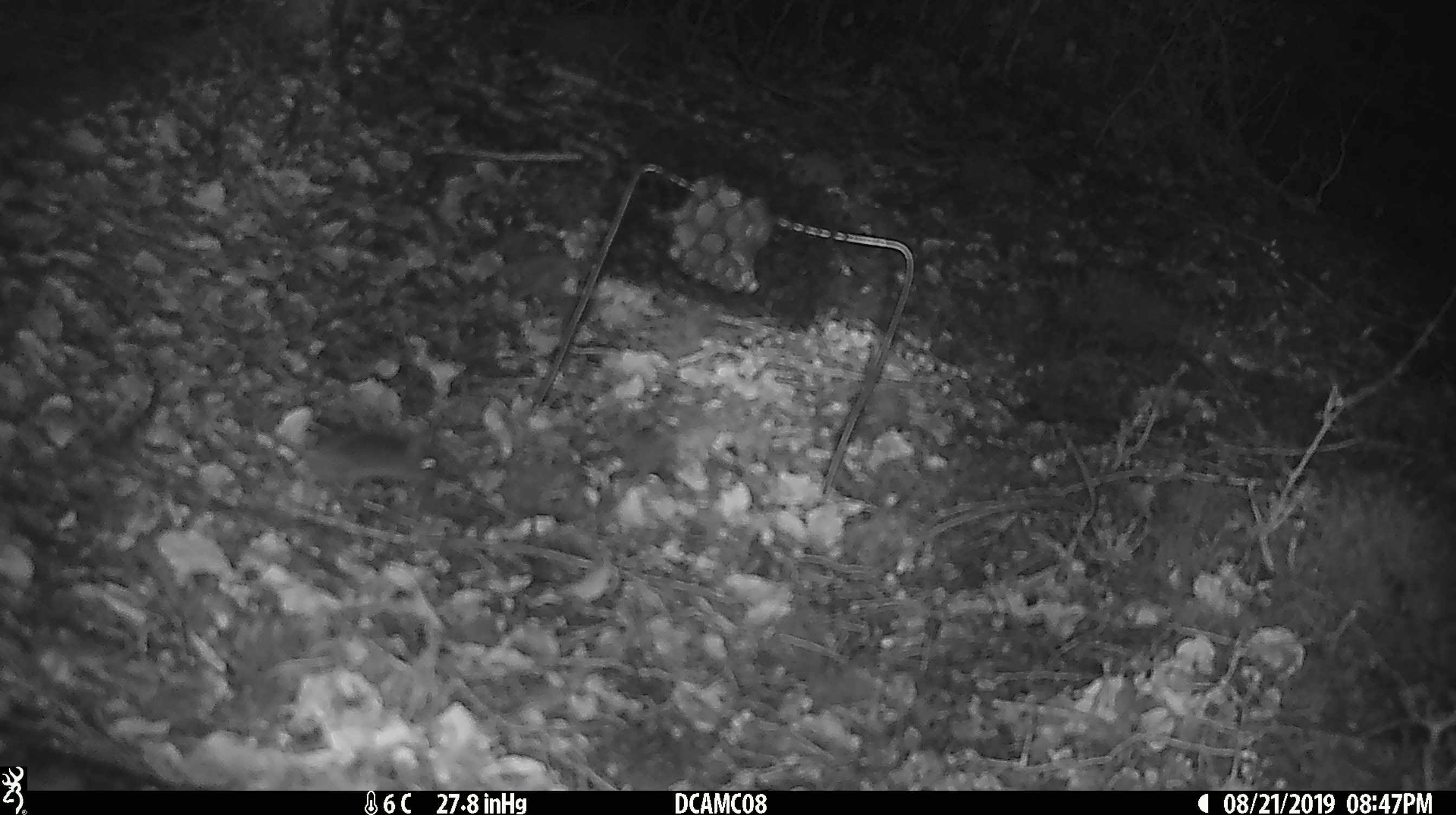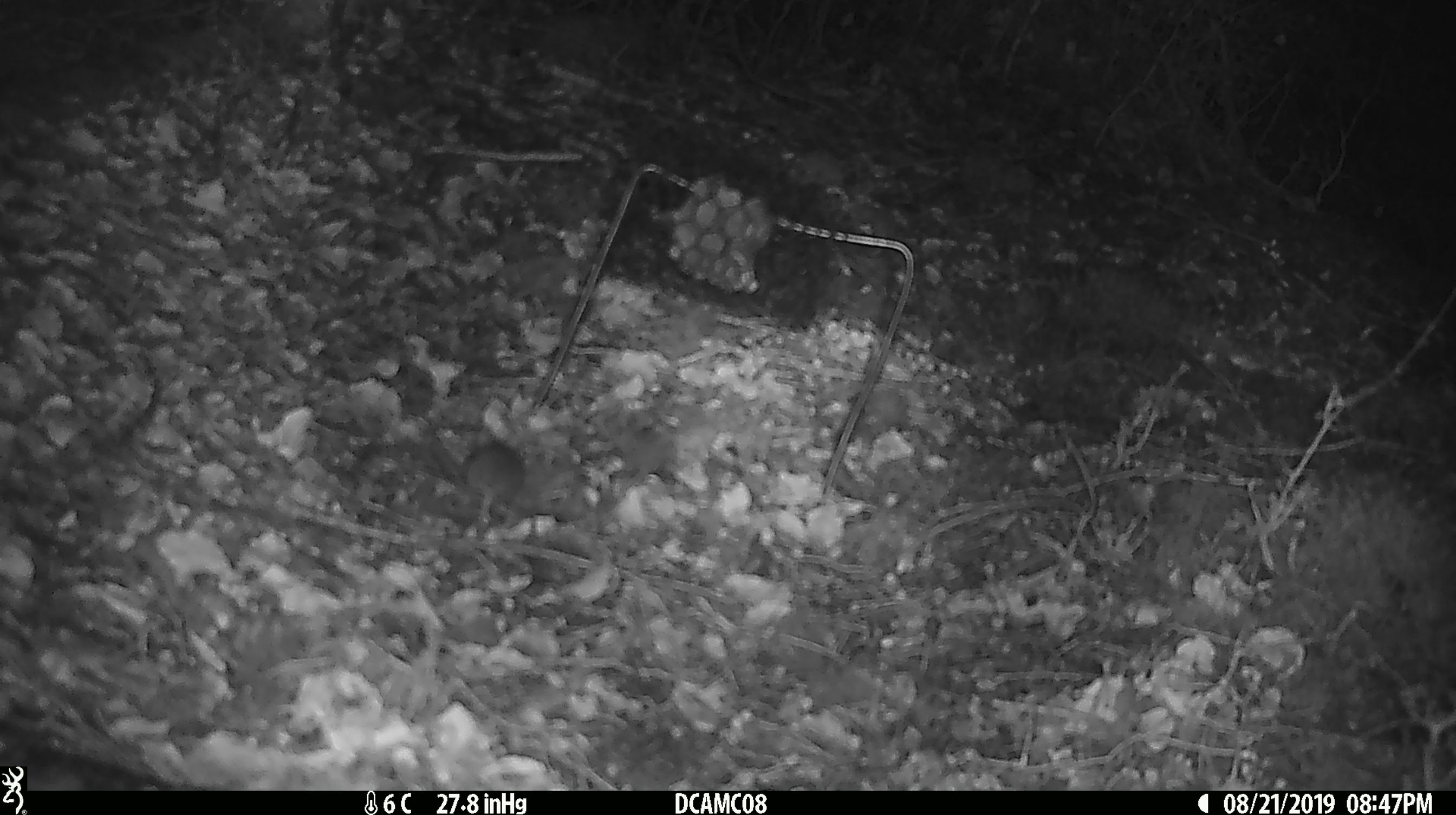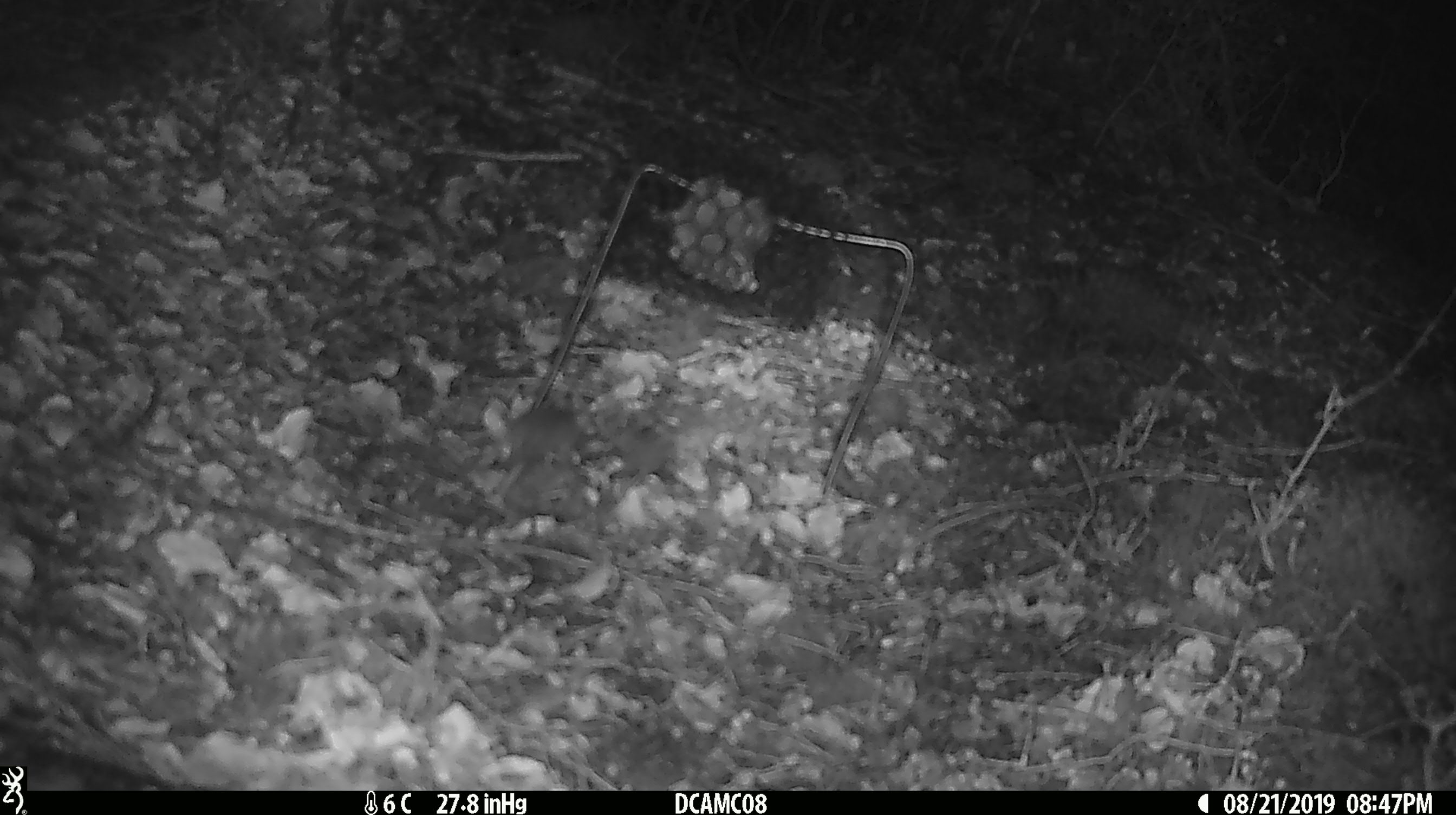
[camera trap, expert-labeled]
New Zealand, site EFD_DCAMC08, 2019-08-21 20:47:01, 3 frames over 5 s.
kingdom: Animalia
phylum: Chordata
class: Mammalia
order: Rodentia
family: Muridae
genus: Mus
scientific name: Mus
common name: mouse